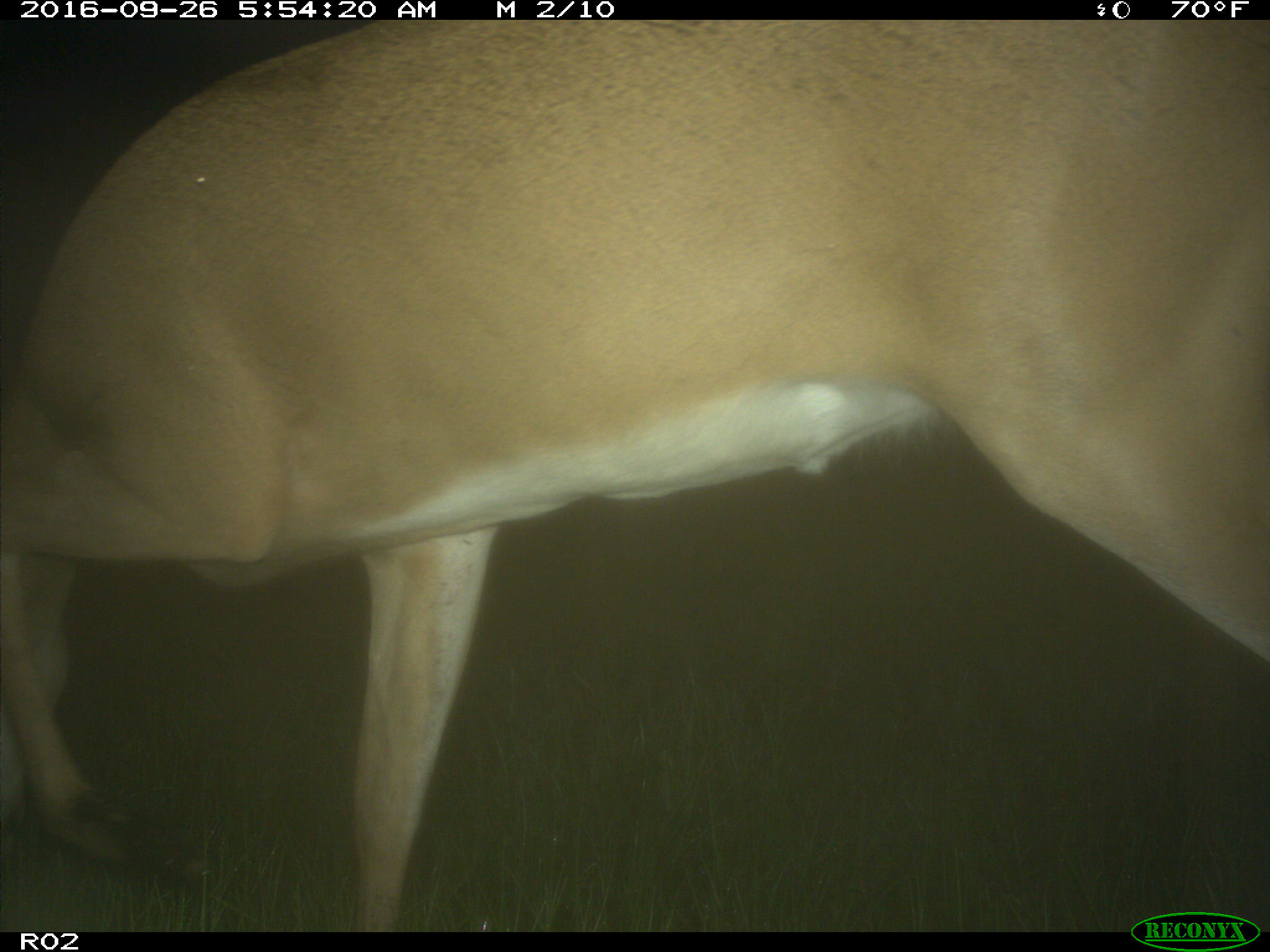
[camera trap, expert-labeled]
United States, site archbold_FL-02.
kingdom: Animalia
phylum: Chordata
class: Mammalia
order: Artiodactyla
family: Cervidae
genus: Odocoileus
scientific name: Odocoileus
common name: deer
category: unidentified deer